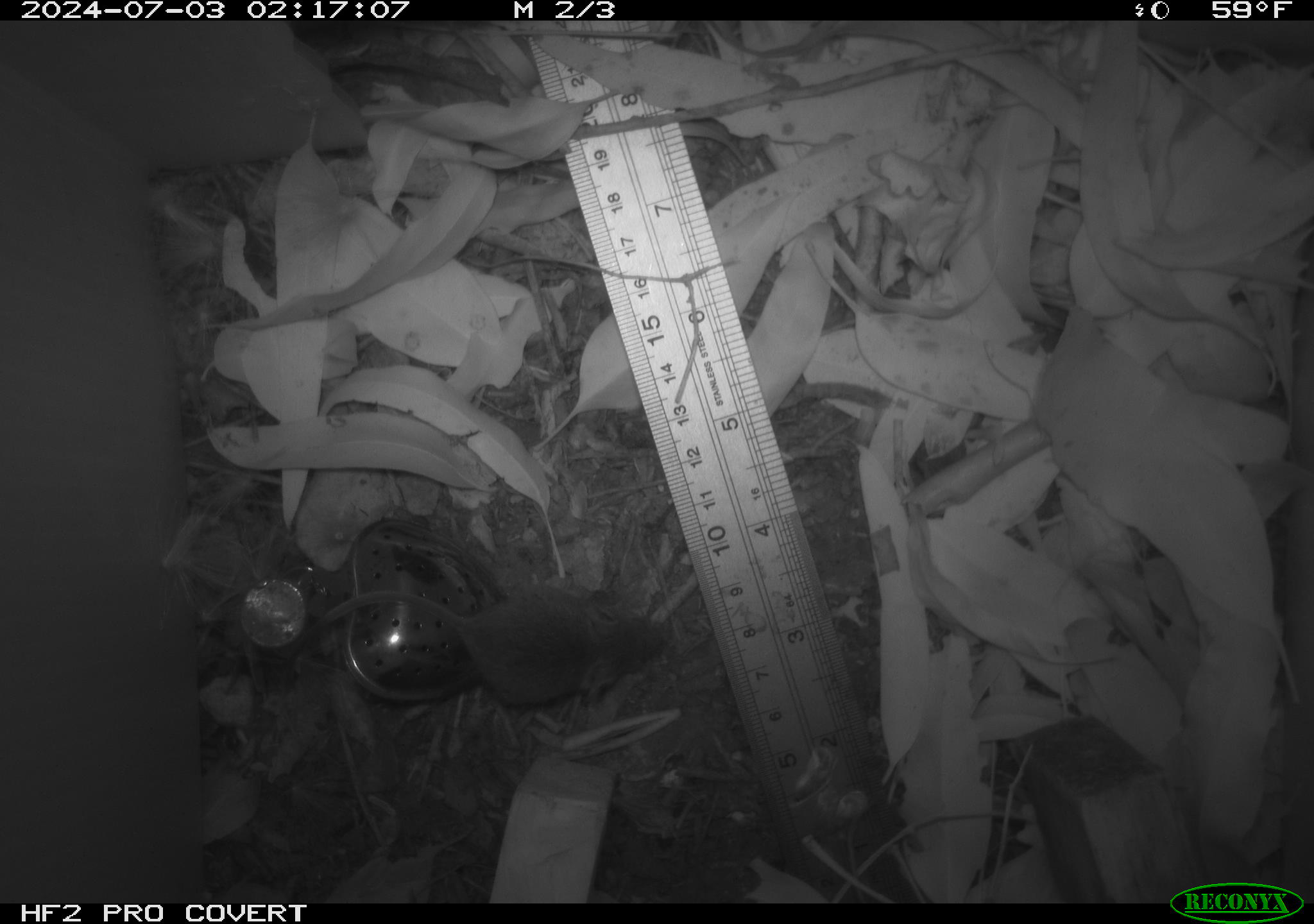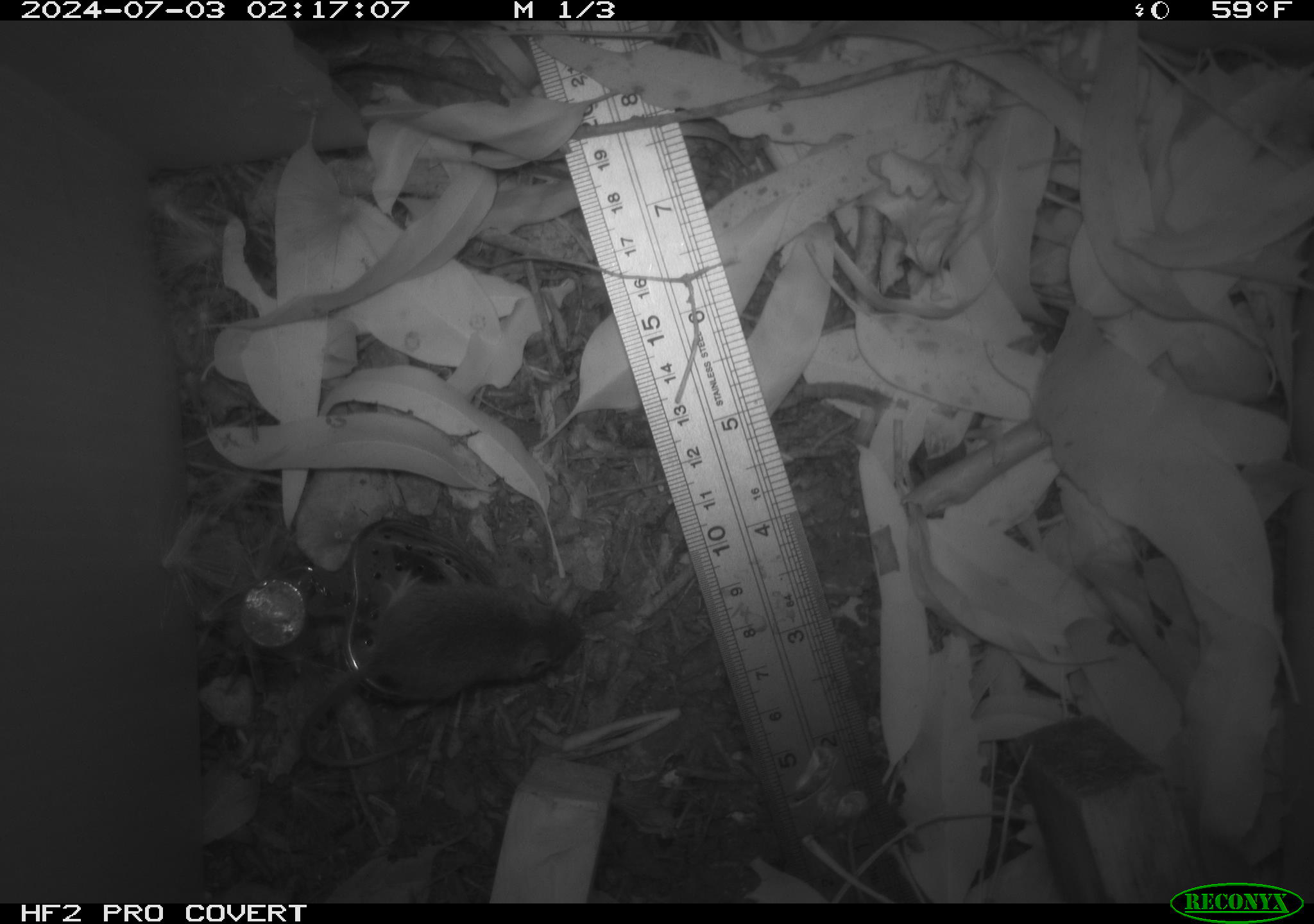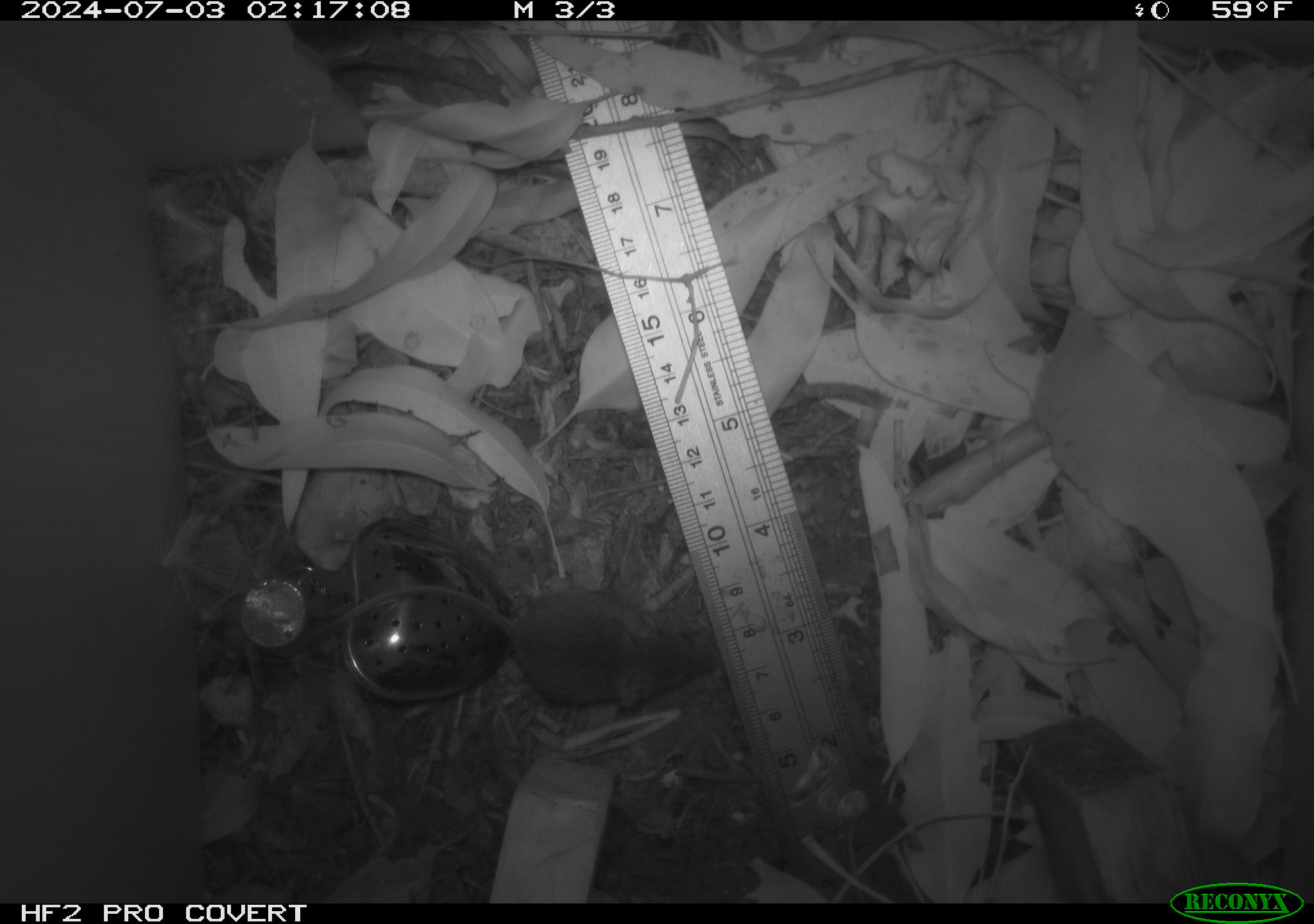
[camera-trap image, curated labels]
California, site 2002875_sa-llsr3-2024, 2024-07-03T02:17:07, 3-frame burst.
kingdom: Animalia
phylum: Chordata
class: Mammalia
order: Rodentia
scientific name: Rodentia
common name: mouse species